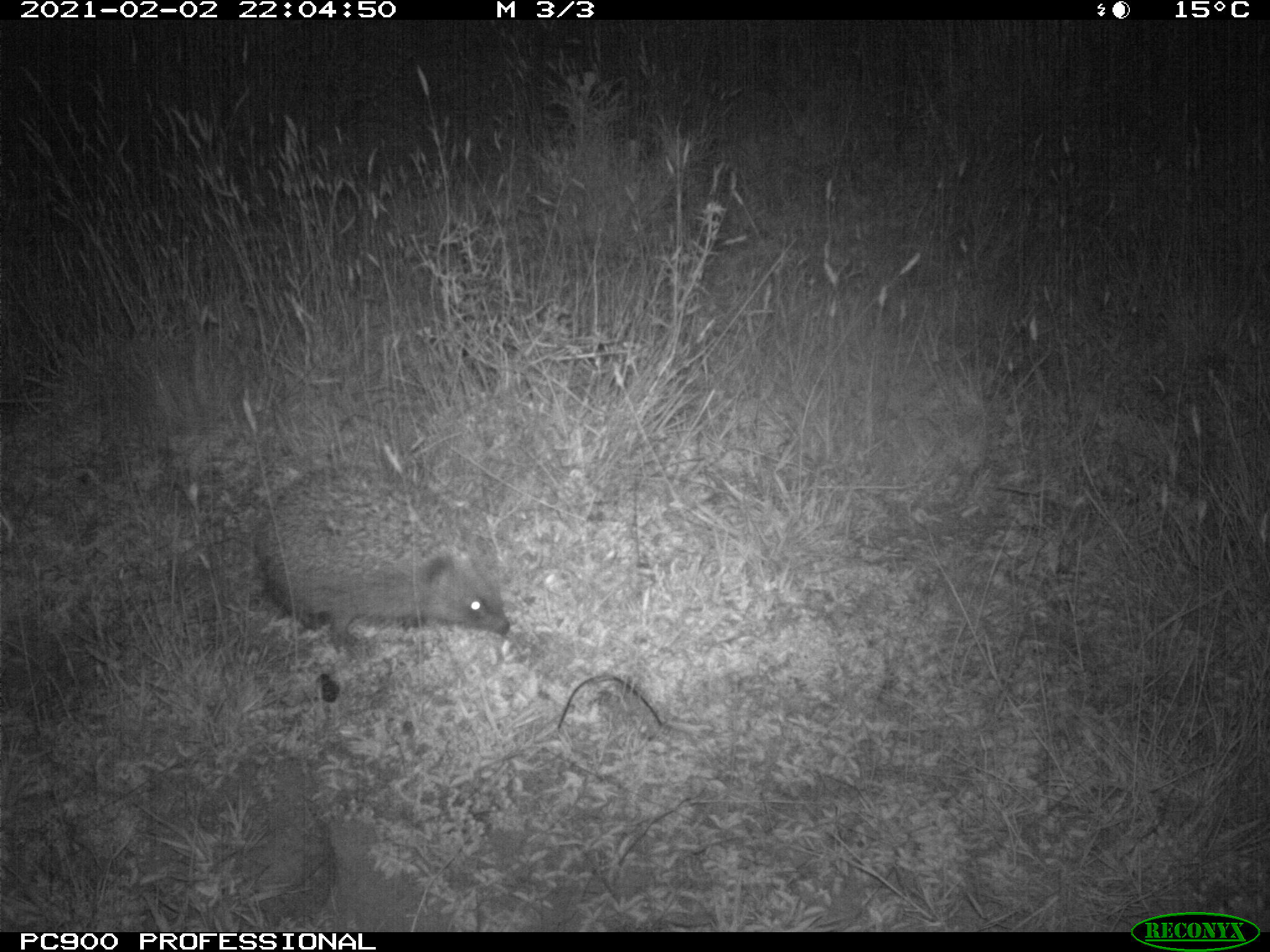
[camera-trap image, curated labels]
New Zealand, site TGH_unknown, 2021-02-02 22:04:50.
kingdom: Animalia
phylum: Chordata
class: Mammalia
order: Eulipotyphla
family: Erinaceidae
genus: Erinaceus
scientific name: Erinaceus europaeus europaeus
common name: european hedgehog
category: hedgehog